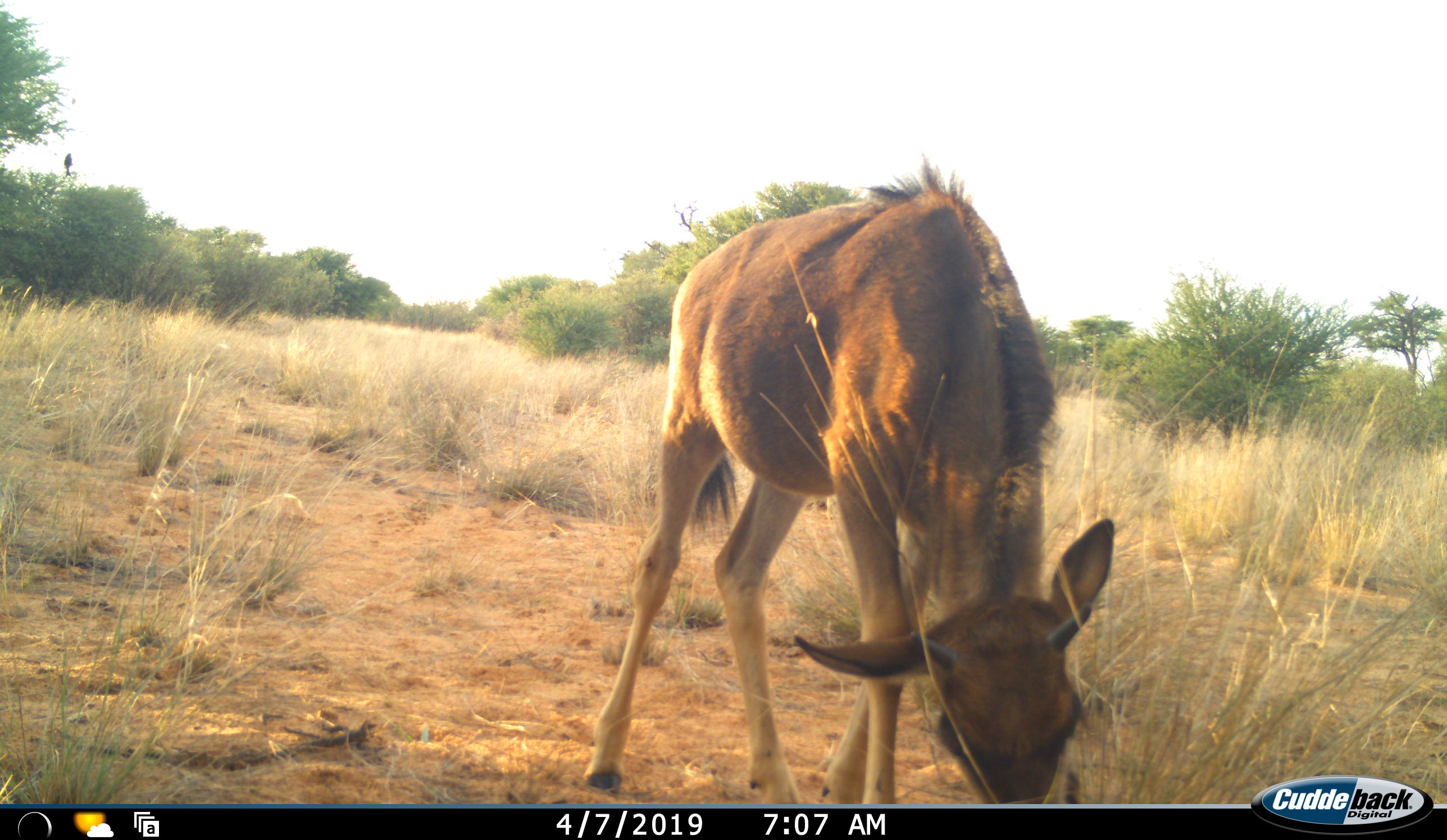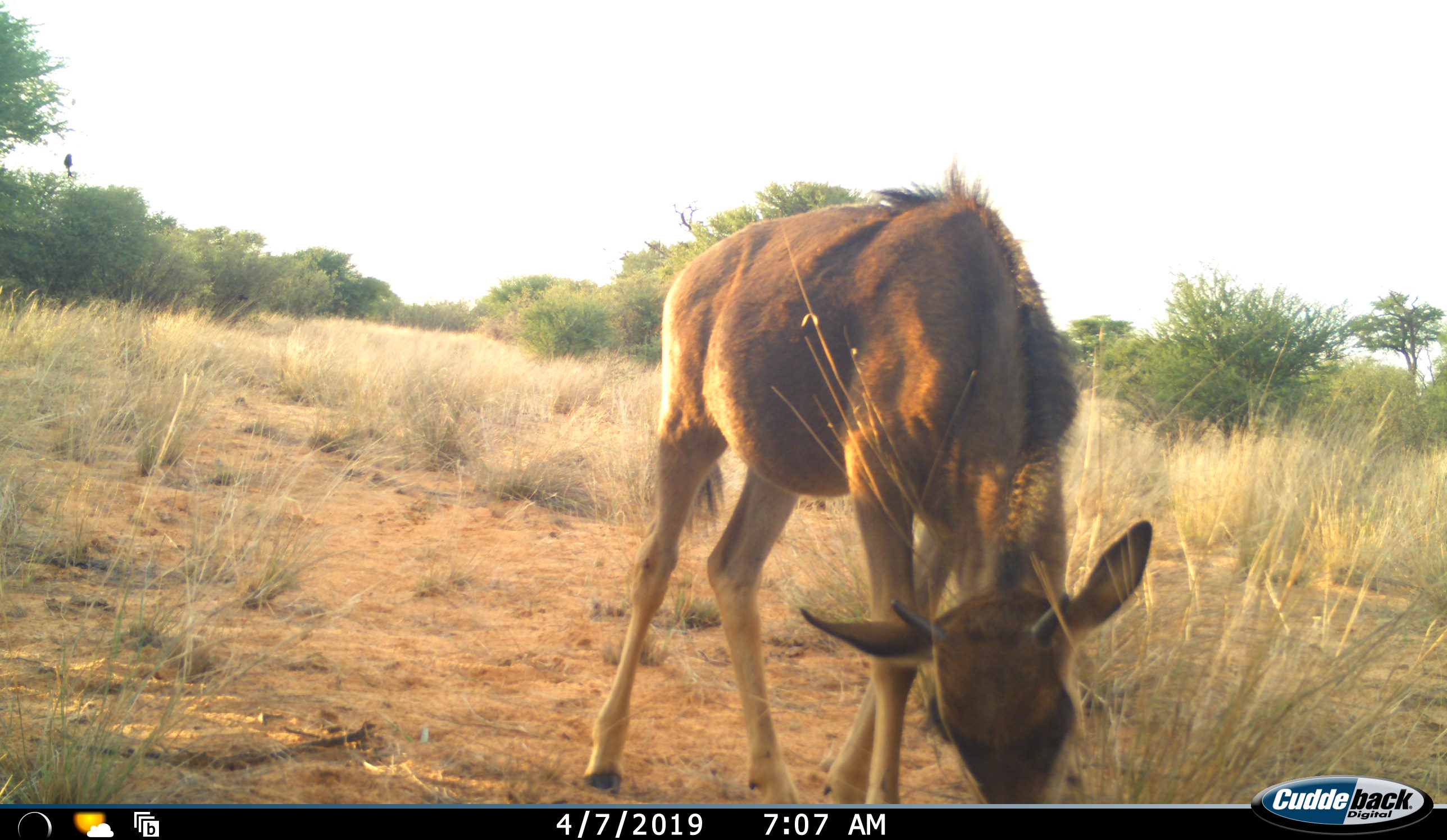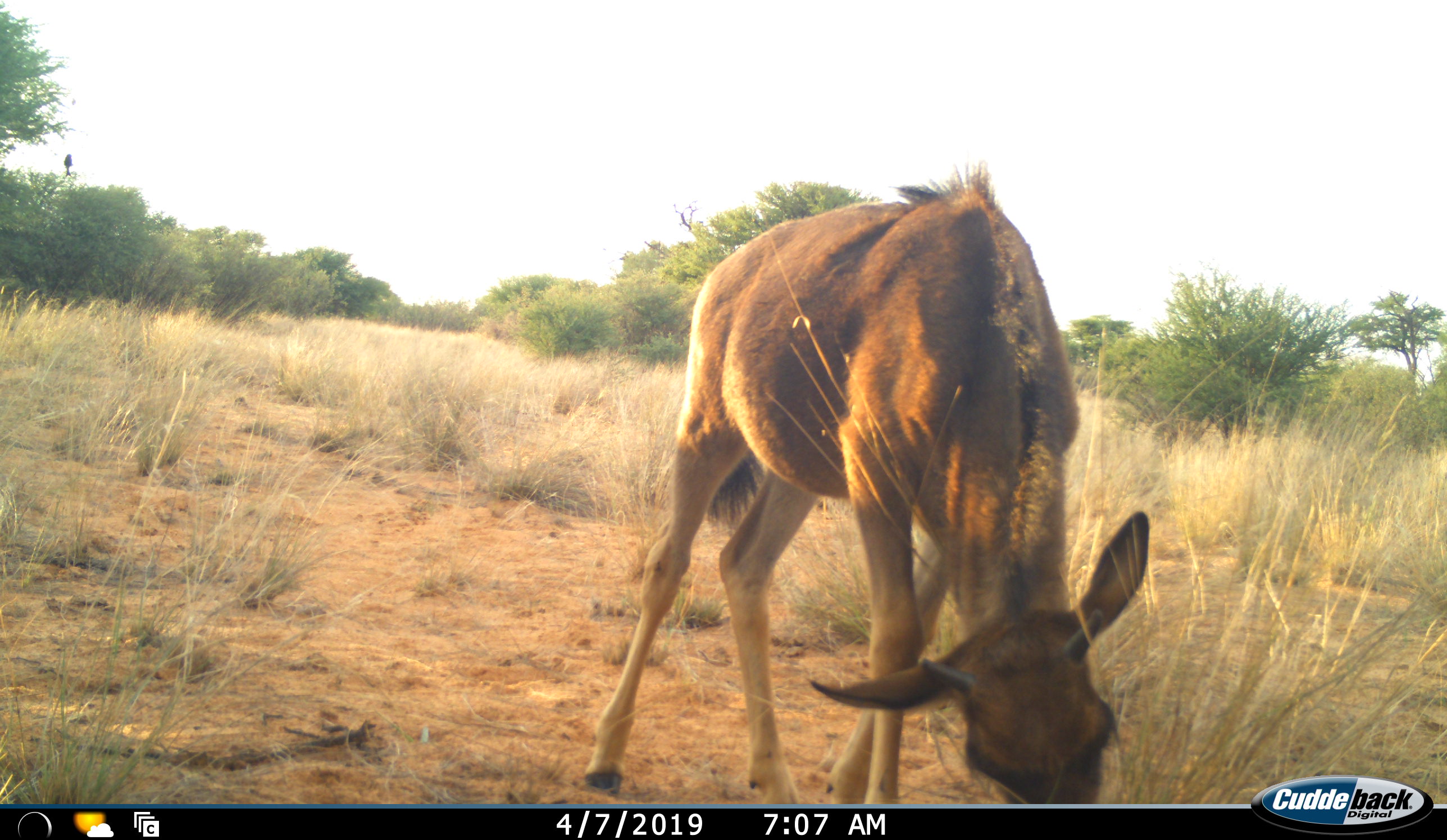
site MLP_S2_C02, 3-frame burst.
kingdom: Animalia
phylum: Chordata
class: Mammalia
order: Artiodactyla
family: Bovidae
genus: Sylvicapra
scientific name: Sylvicapra grimmia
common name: common duiker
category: duikercommongrey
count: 1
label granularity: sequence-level